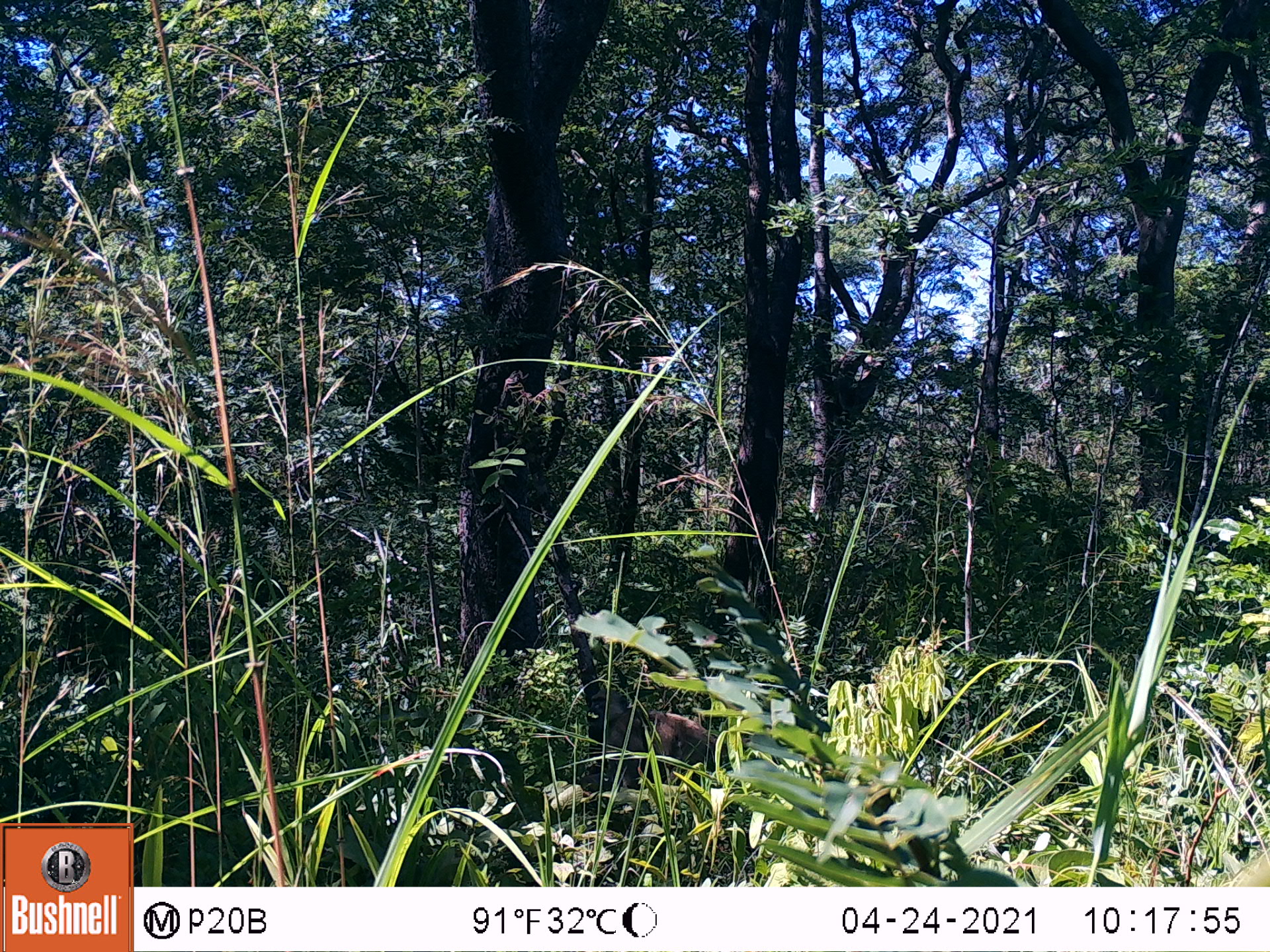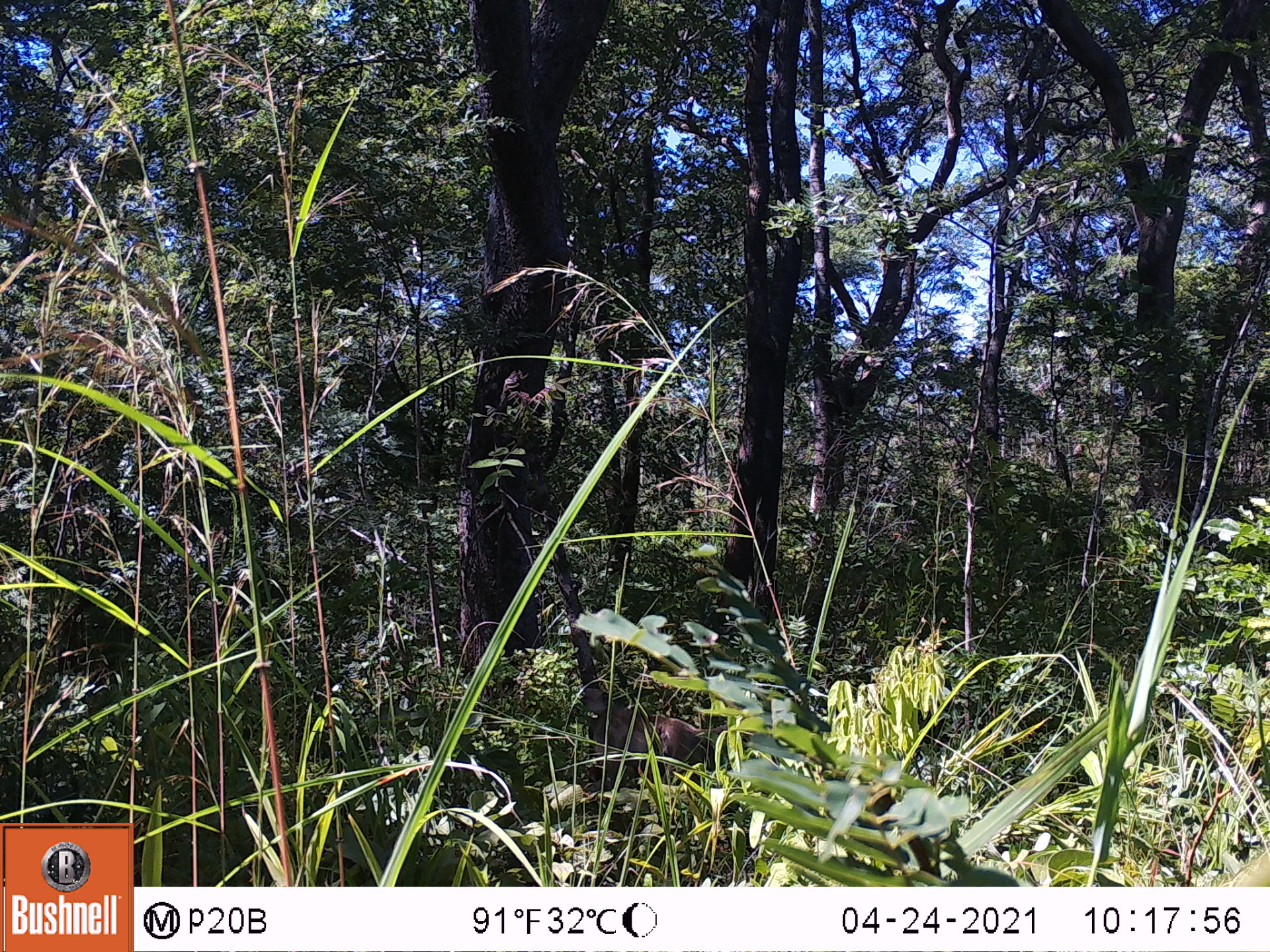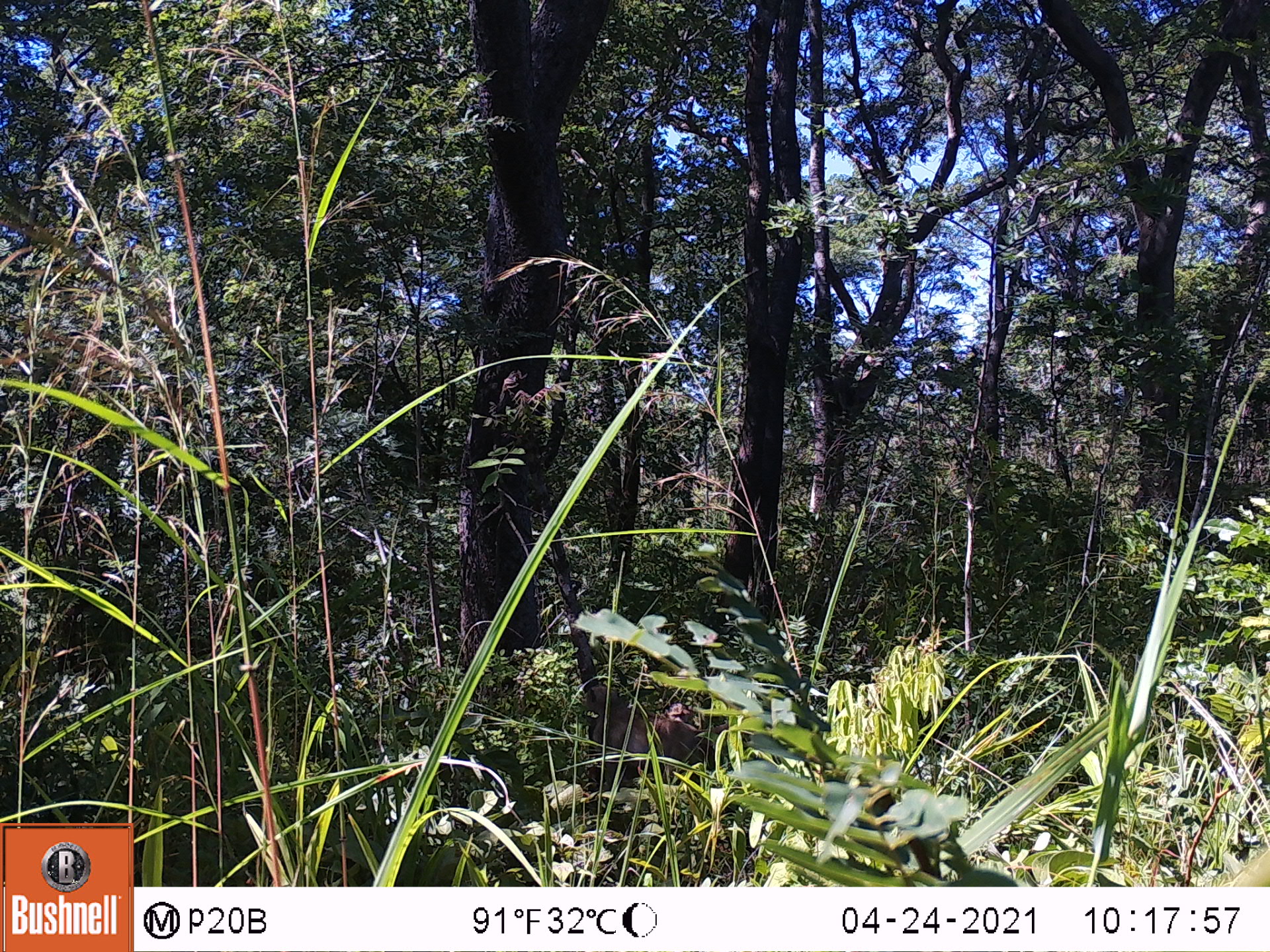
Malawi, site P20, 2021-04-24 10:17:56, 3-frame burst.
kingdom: Animalia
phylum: Chordata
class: Mammalia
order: Primates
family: Cercopithecidae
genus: Papio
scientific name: Papio cynocephalus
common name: yellow baboon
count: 1